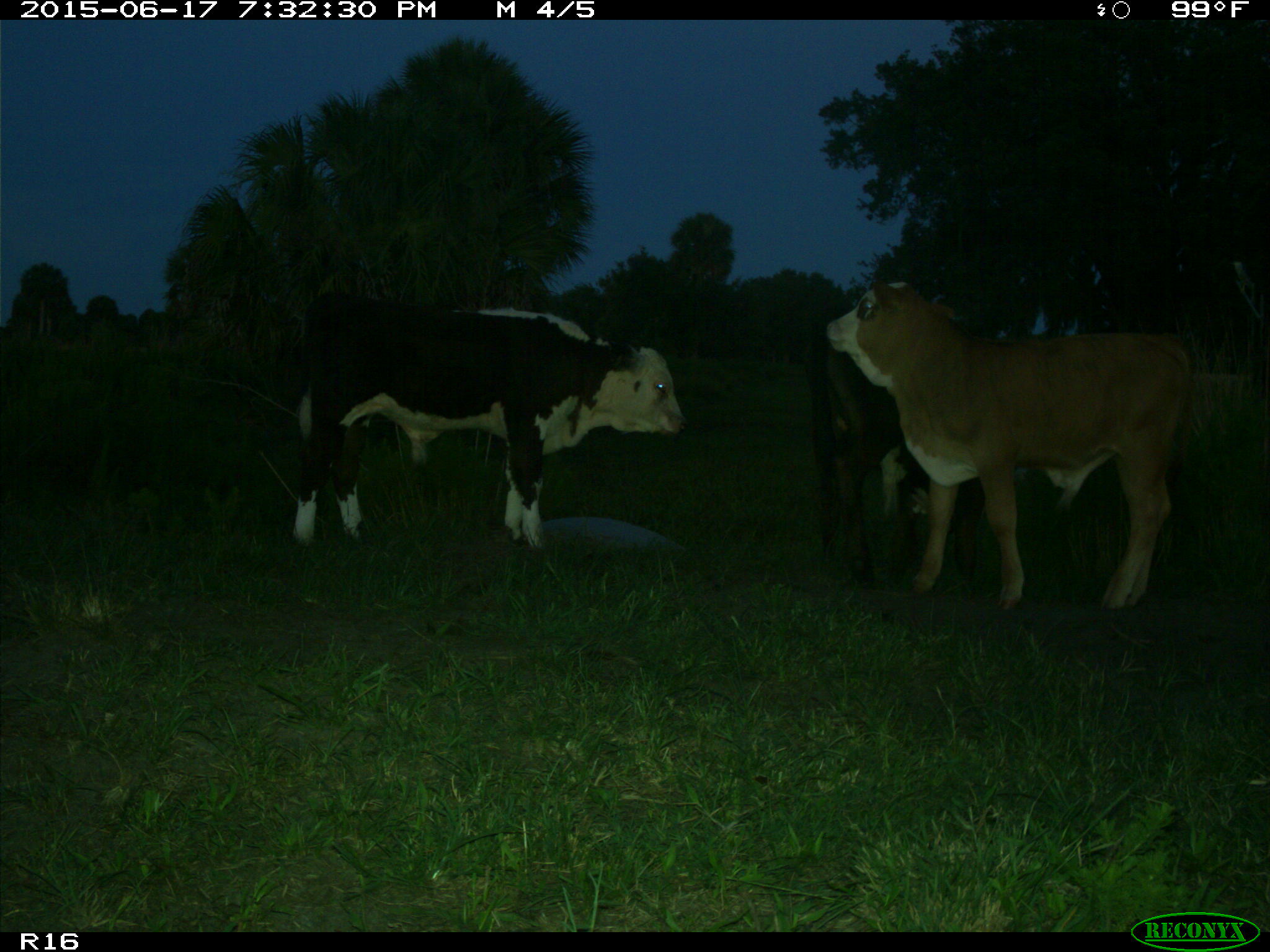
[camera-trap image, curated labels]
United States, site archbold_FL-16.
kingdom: Animalia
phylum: Chordata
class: Mammalia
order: Artiodactyla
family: Bovidae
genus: Bos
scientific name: Bos taurus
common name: domestic cow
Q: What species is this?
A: Bos taurus (domestic cow).